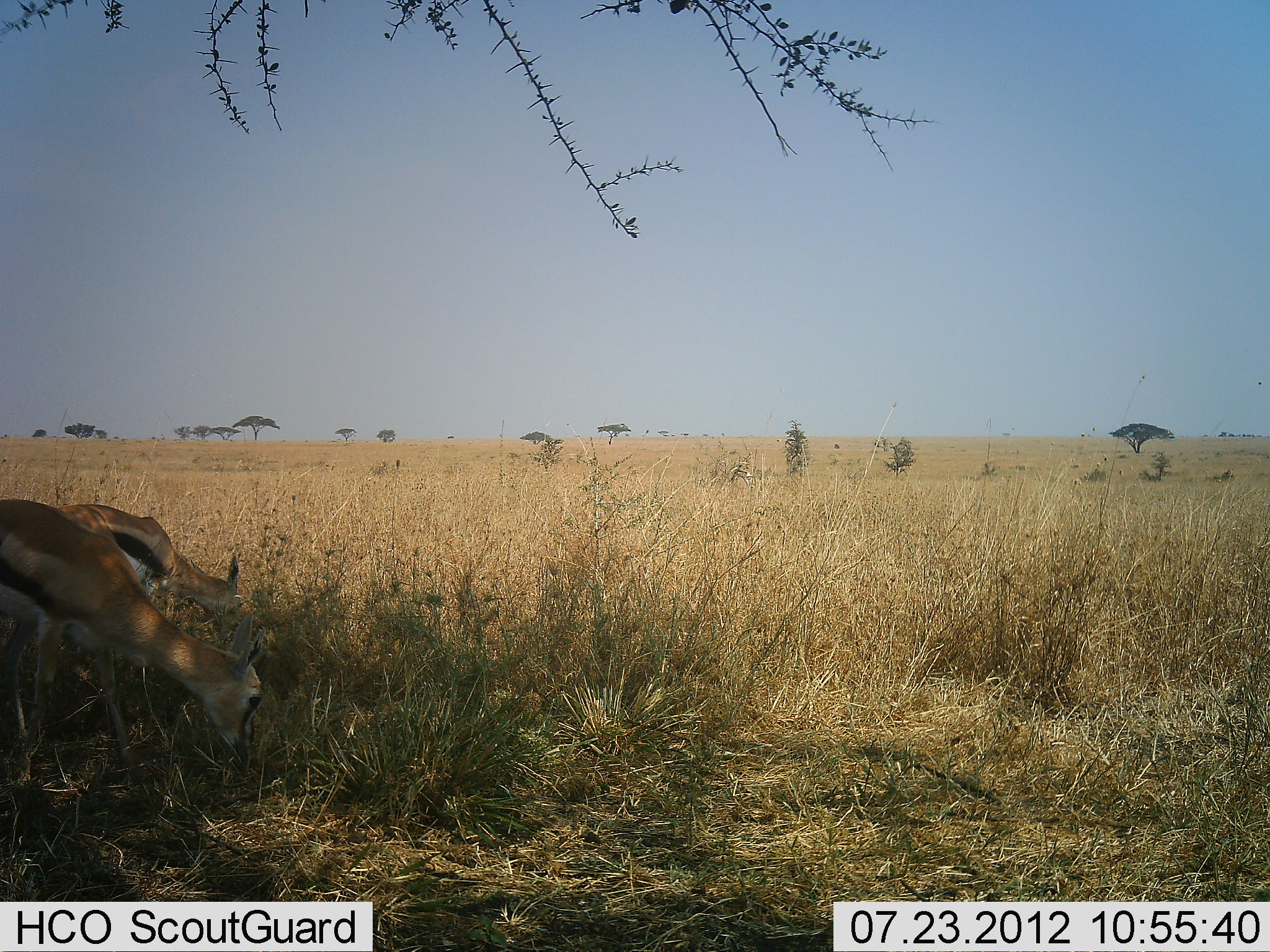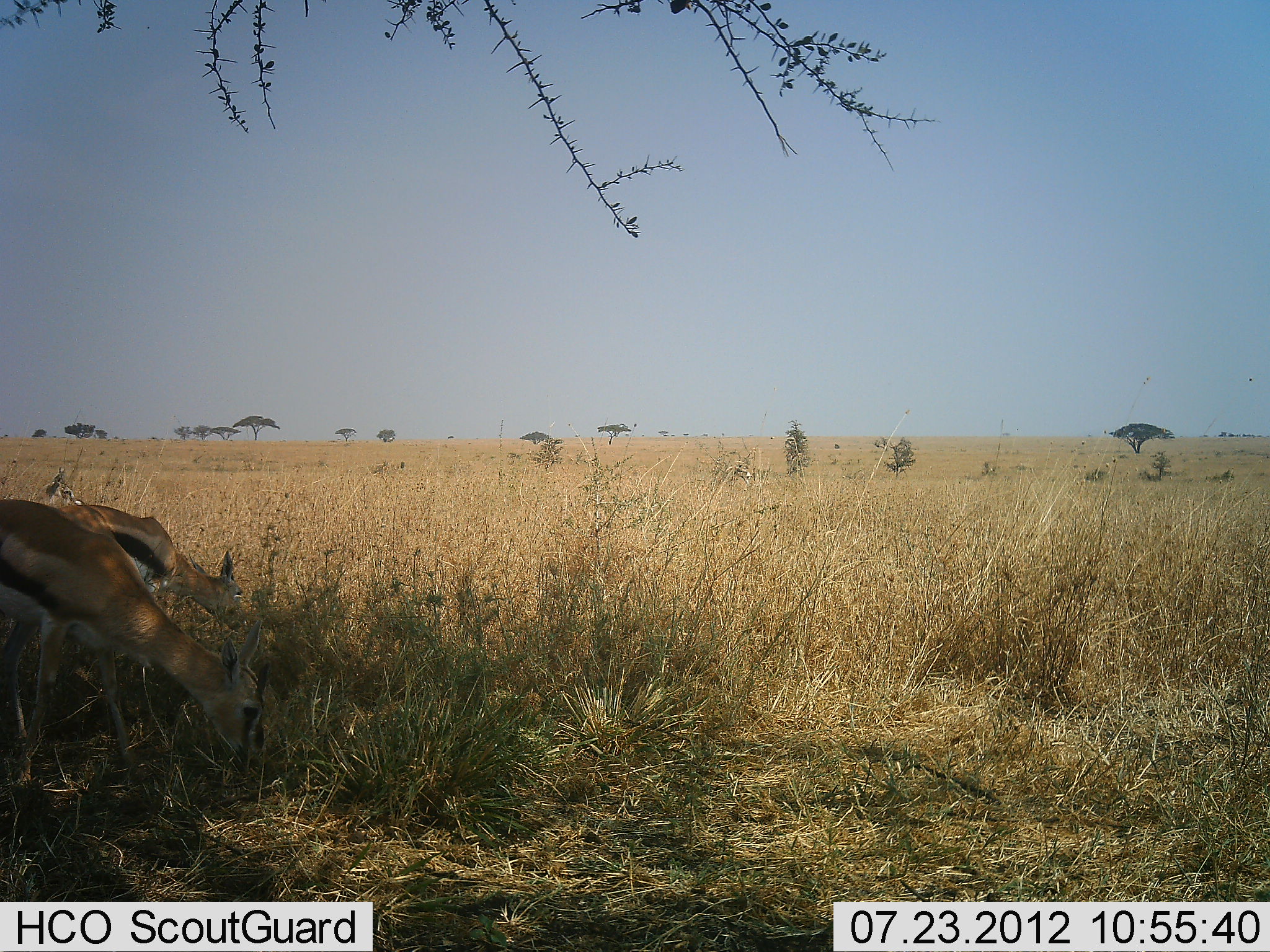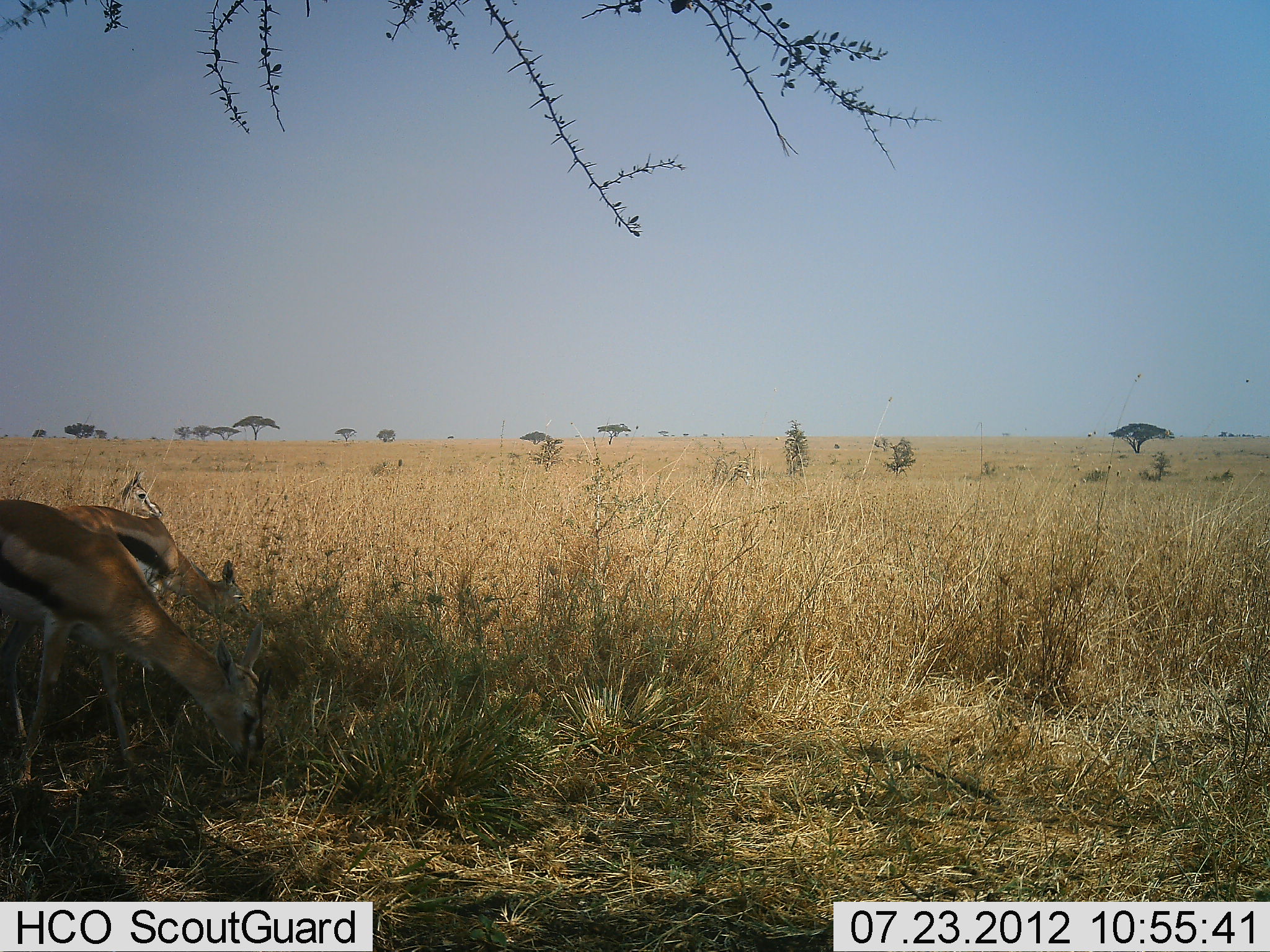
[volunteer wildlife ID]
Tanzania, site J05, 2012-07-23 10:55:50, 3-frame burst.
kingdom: Animalia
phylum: Chordata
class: Mammalia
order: Artiodactyla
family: Bovidae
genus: Eudorcas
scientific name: Eudorcas thomsonii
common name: thomson's gazelle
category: gazellethomsons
Gazellethomsons (thomson's gazelle) (Eudorcas thomsonii), count 3. Behavior (volunteer vote fractions): standing 50%, resting 0%, moving 60%, interacting 0%. Young present (vote fraction): 0%. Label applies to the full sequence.